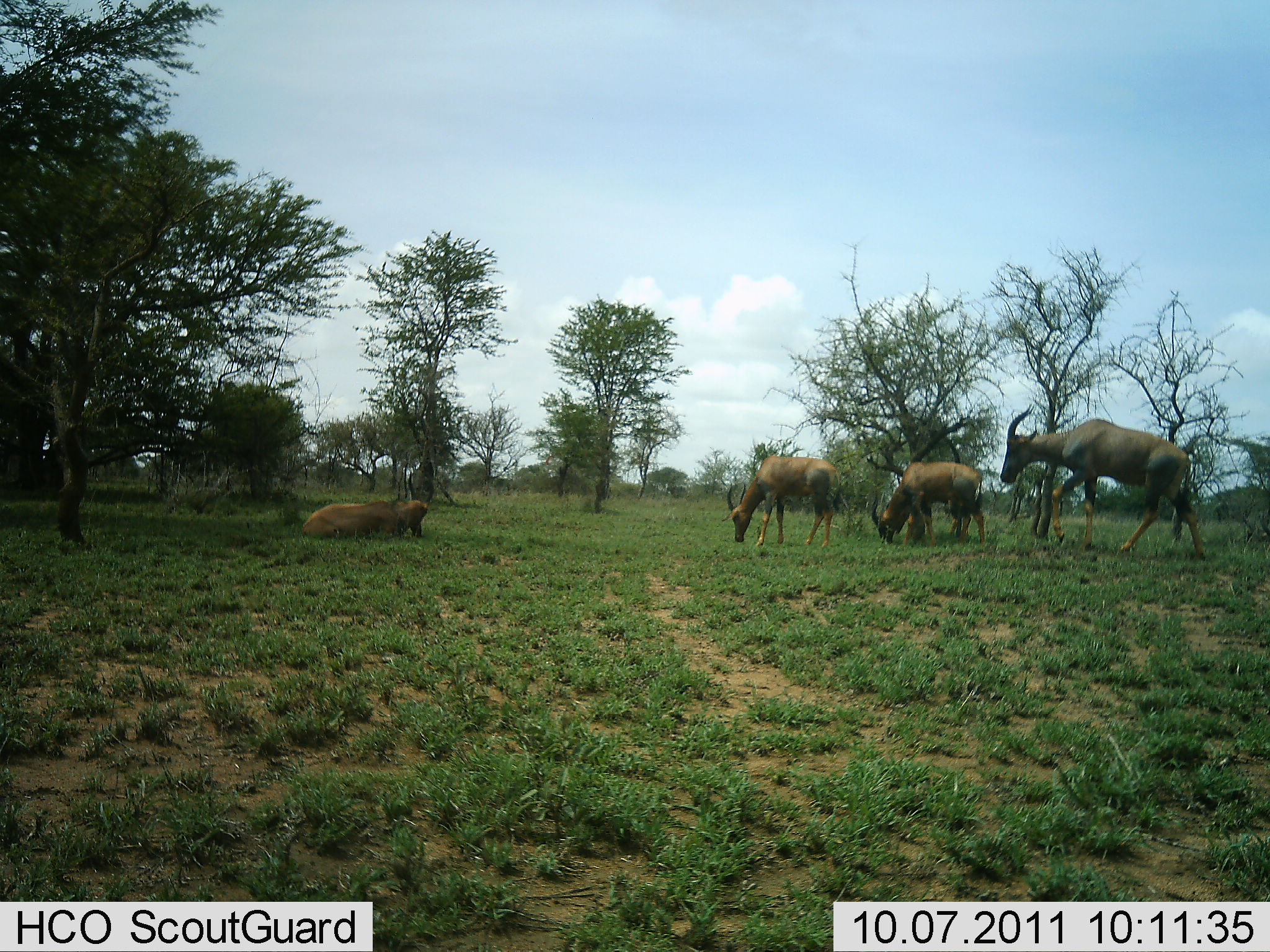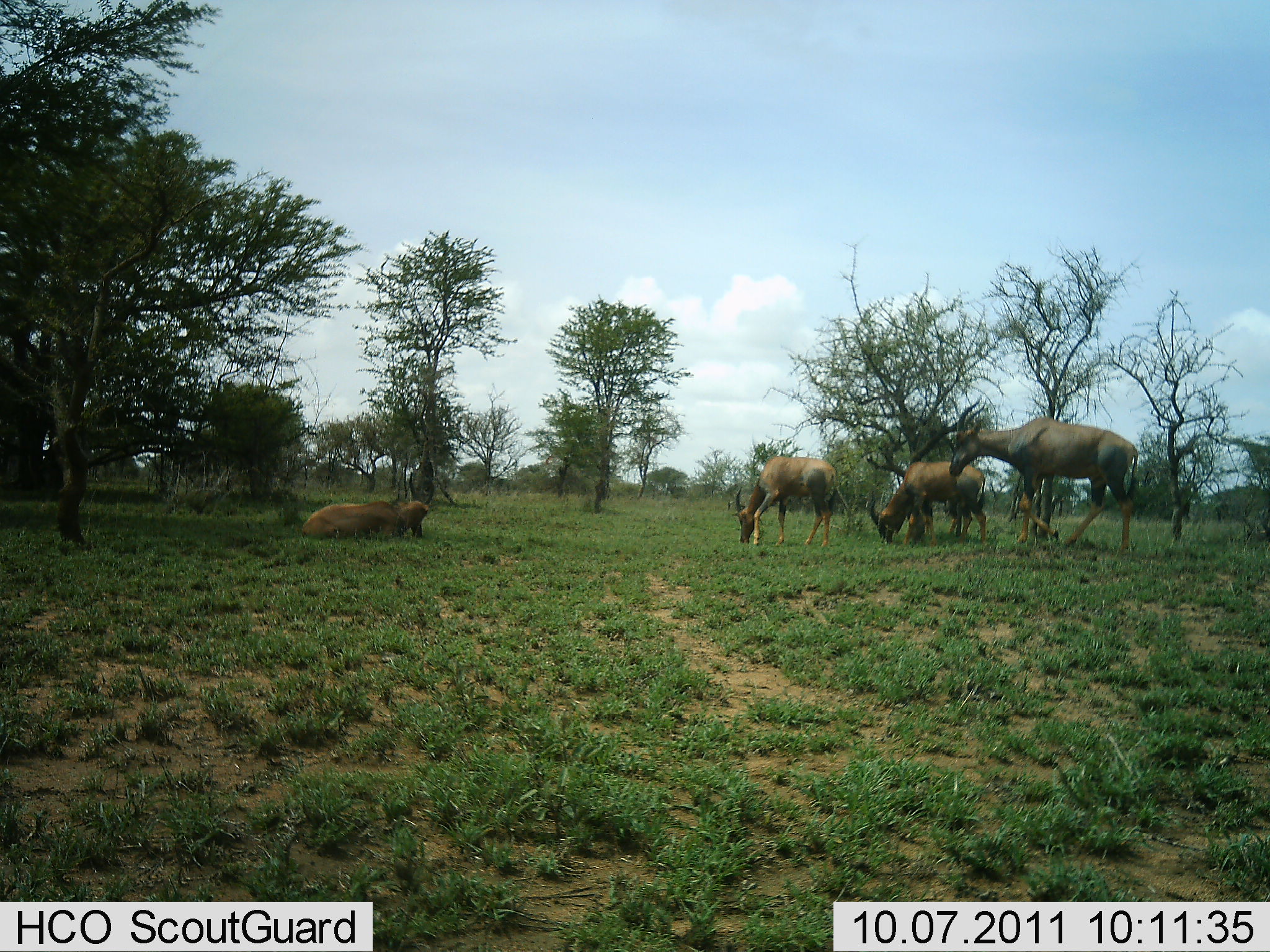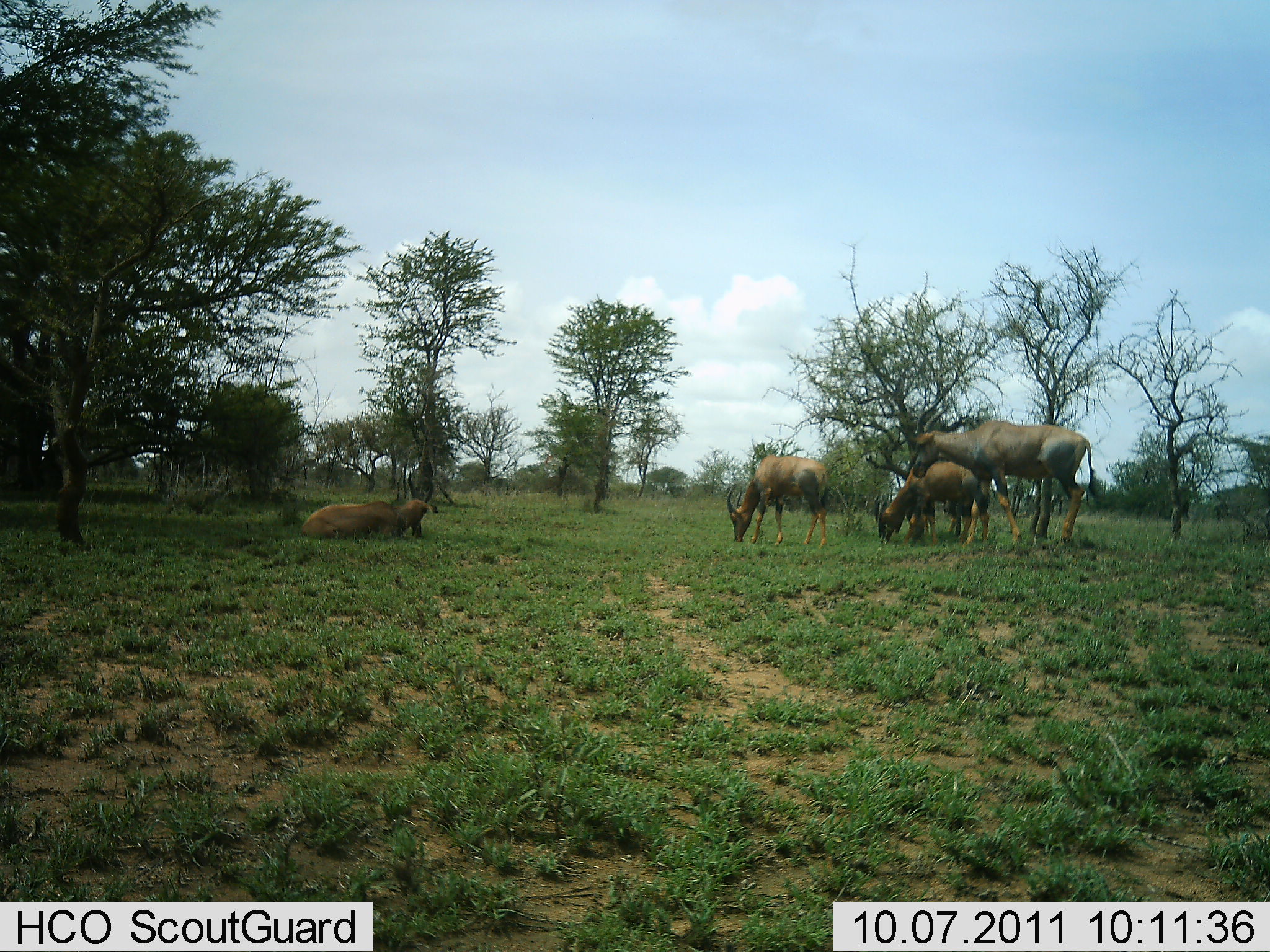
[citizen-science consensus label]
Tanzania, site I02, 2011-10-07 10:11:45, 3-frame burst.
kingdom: Animalia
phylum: Chordata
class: Mammalia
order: Artiodactyla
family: Bovidae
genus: Damaliscus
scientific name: Damaliscus lunatus jimela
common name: topi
Topi (Damaliscus lunatus jimela), count 4. Behavior (volunteer vote fractions): standing 38%, resting 92%, moving 46%, interacting 0%. Young present (vote fraction): 46%. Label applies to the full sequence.